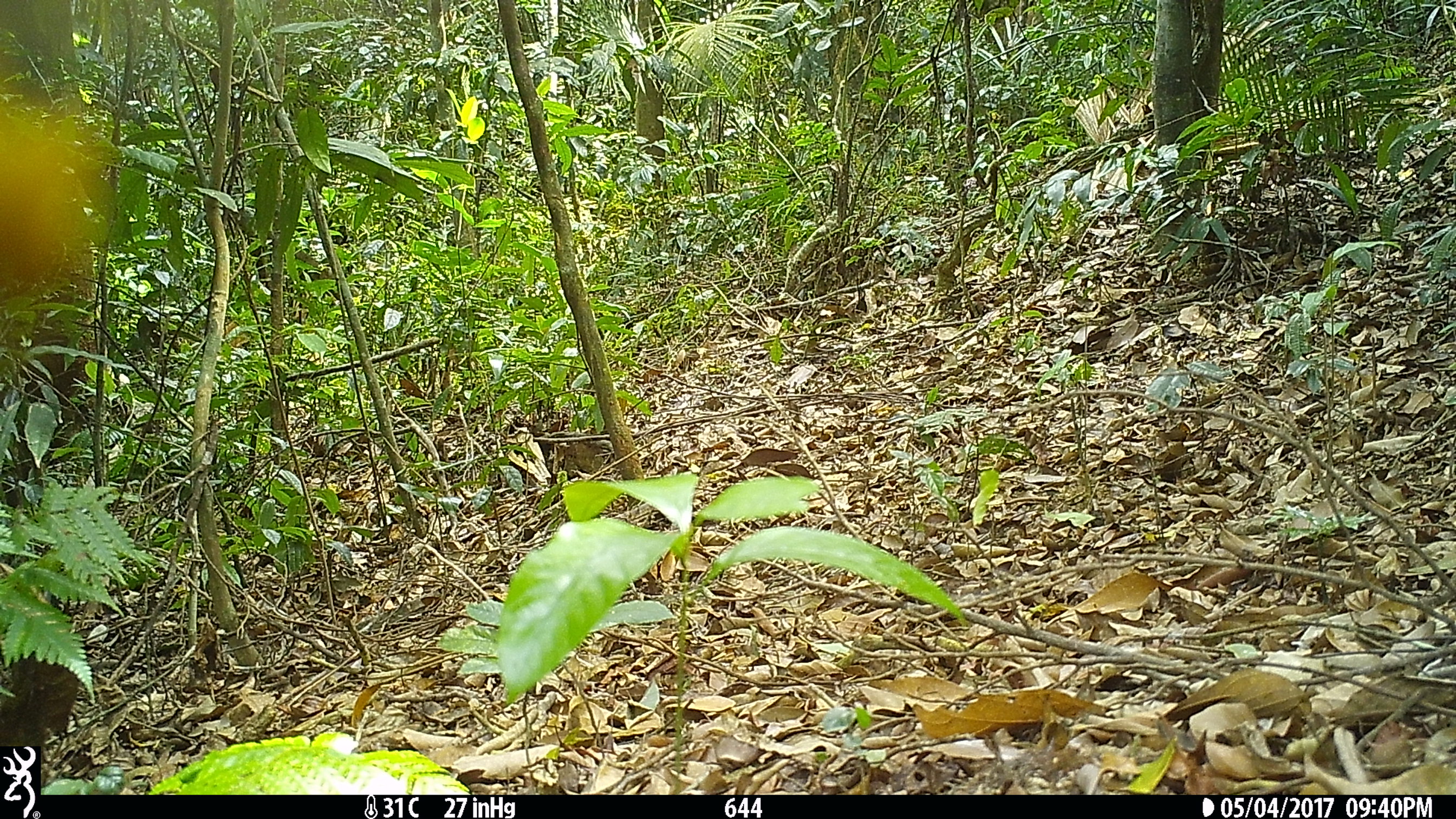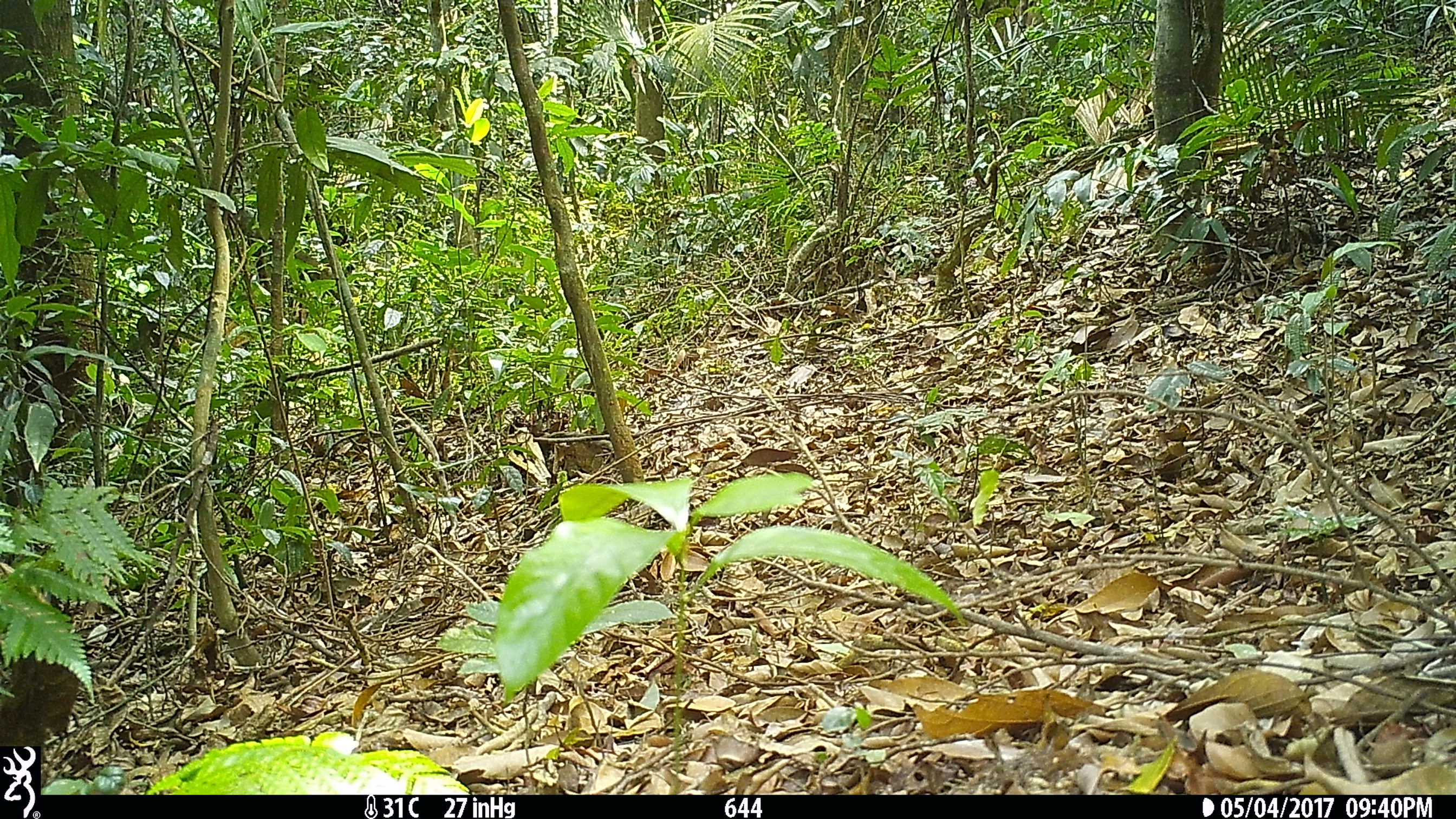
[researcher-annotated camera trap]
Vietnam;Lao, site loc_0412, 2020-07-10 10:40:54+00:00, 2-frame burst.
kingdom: Animalia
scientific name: Animalia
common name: animal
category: unidentified animal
Unidentified animal (animal) (Animalia). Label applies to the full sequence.